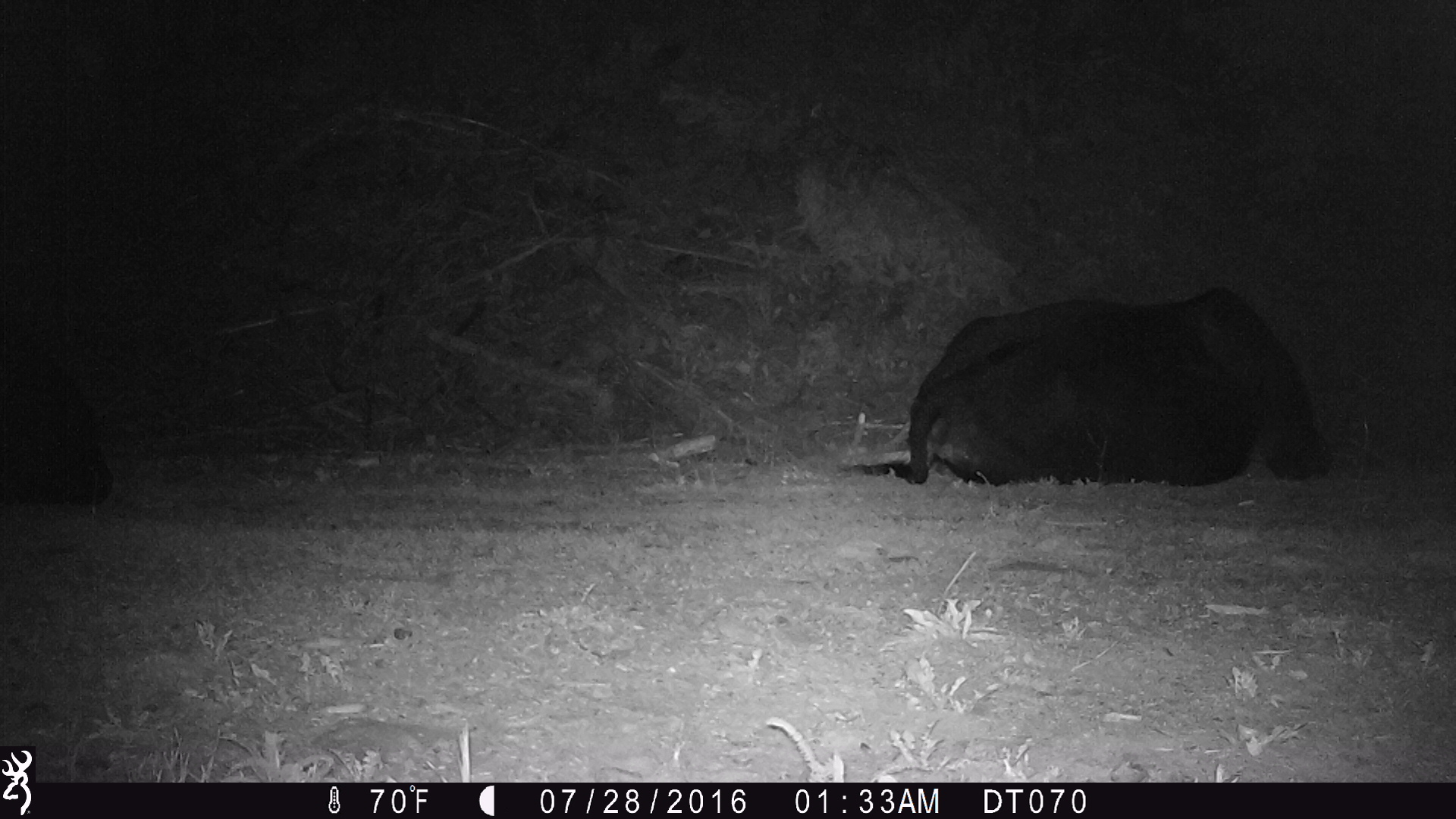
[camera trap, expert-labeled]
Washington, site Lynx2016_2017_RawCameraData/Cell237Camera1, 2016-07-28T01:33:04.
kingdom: Animalia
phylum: Chordata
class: Mammalia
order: Artiodactyla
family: Bovidae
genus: Bos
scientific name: Bos taurus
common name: domestic cattle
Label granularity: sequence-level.